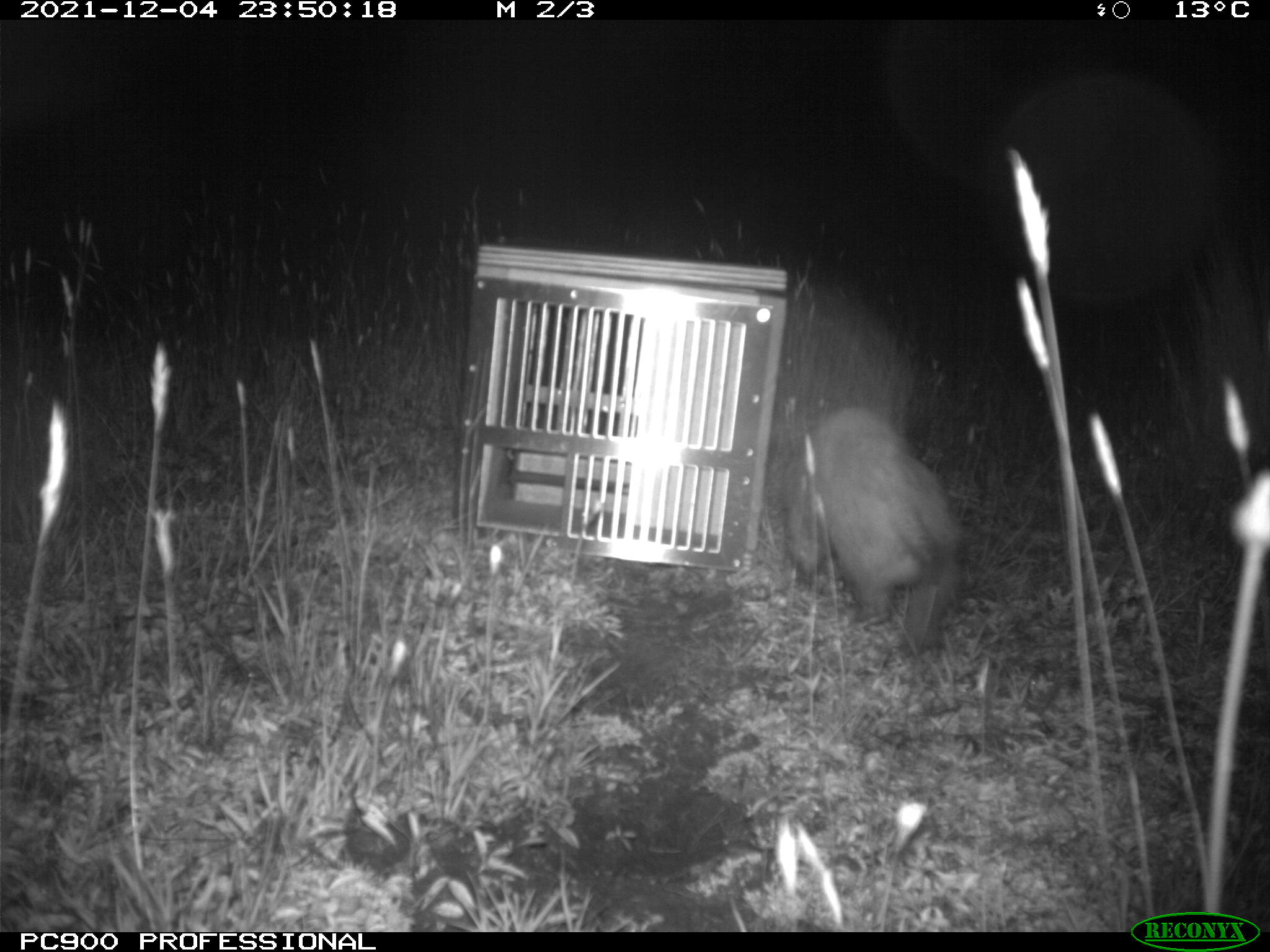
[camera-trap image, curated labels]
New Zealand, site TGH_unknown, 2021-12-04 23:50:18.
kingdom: Animalia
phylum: Chordata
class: Mammalia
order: Carnivora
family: Mustelidae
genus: Mustela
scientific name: Mustela furo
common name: ferret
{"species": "ferret (Mustela furo)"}